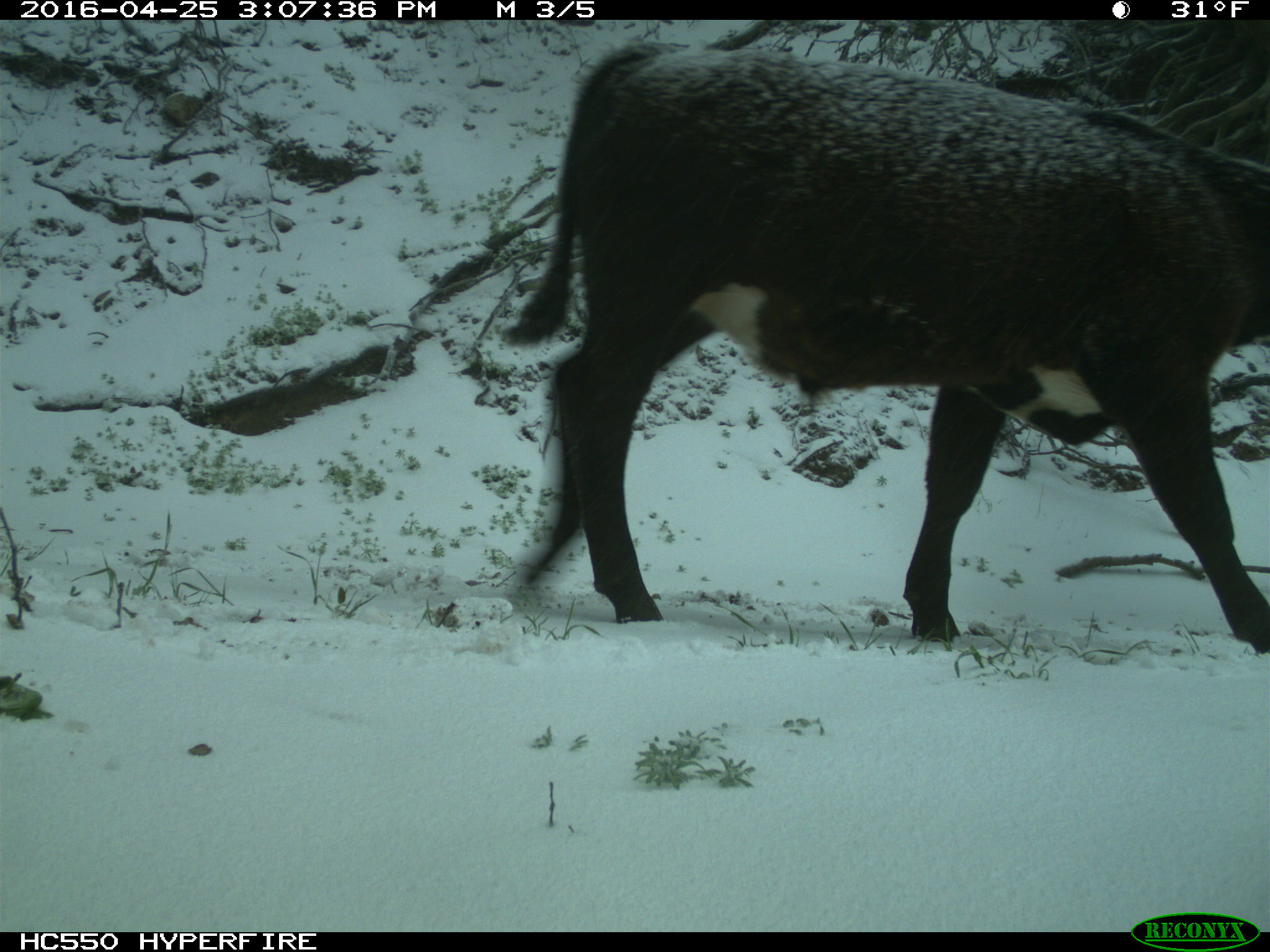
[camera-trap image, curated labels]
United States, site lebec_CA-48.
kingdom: Animalia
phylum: Chordata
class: Mammalia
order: Artiodactyla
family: Bovidae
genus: Bos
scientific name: Bos taurus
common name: domestic cow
Bos taurus (domestic cow).